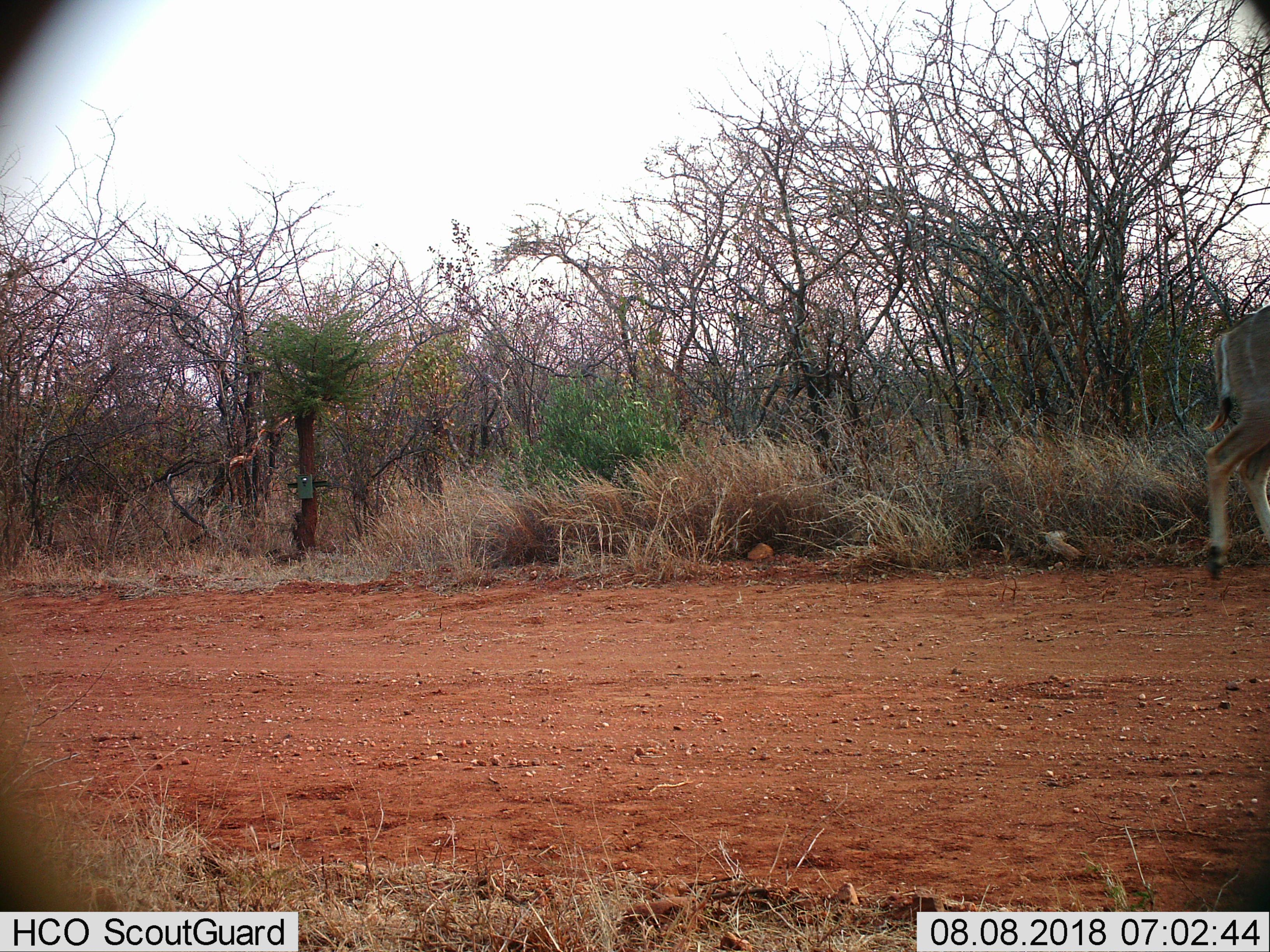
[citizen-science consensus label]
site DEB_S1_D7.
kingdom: Animalia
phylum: Chordata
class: Mammalia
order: Artiodactyla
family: Bovidae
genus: Tragelaphus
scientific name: Tragelaphus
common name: kudu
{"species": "kudu (Tragelaphus)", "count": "1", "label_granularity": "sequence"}